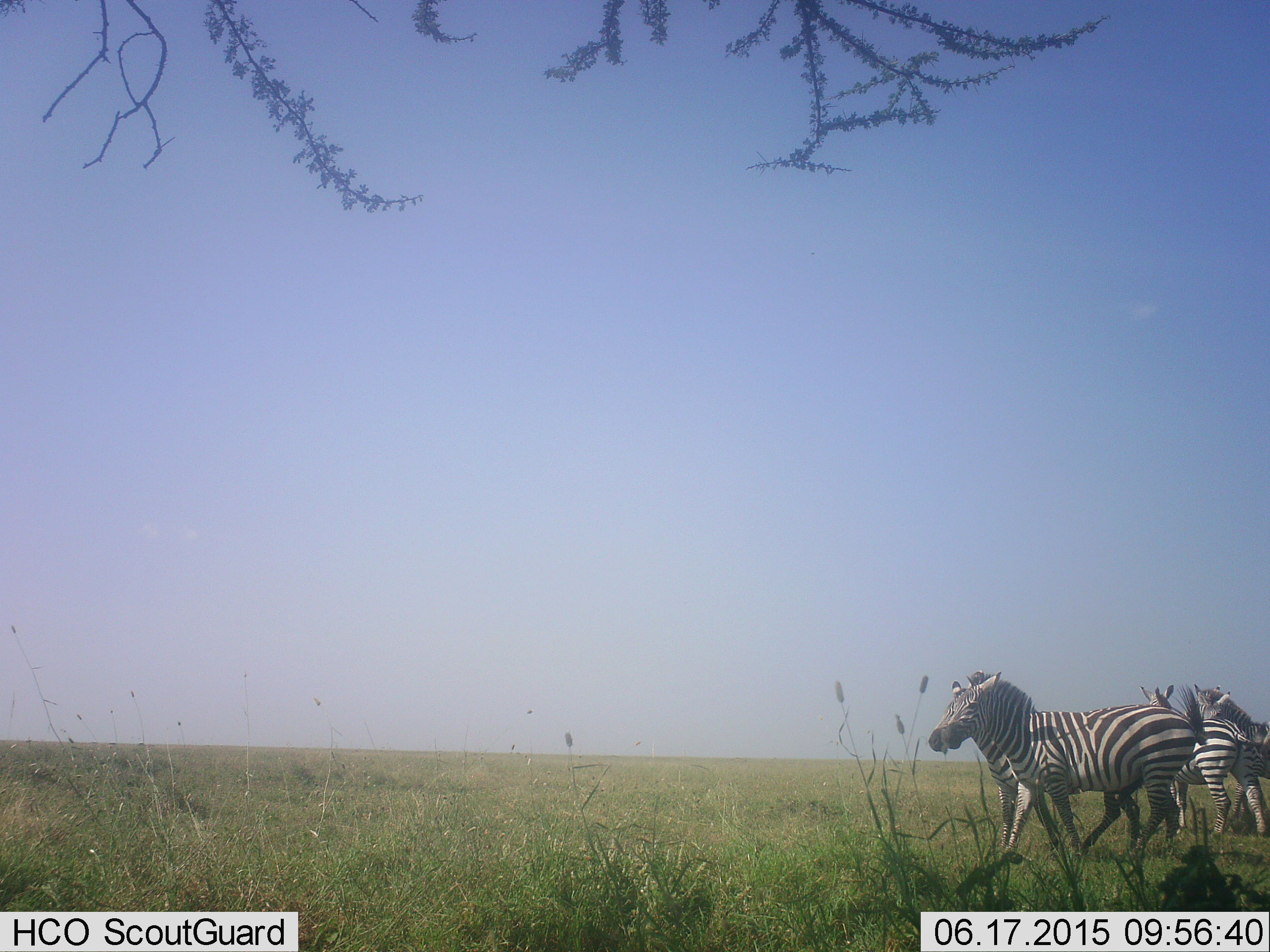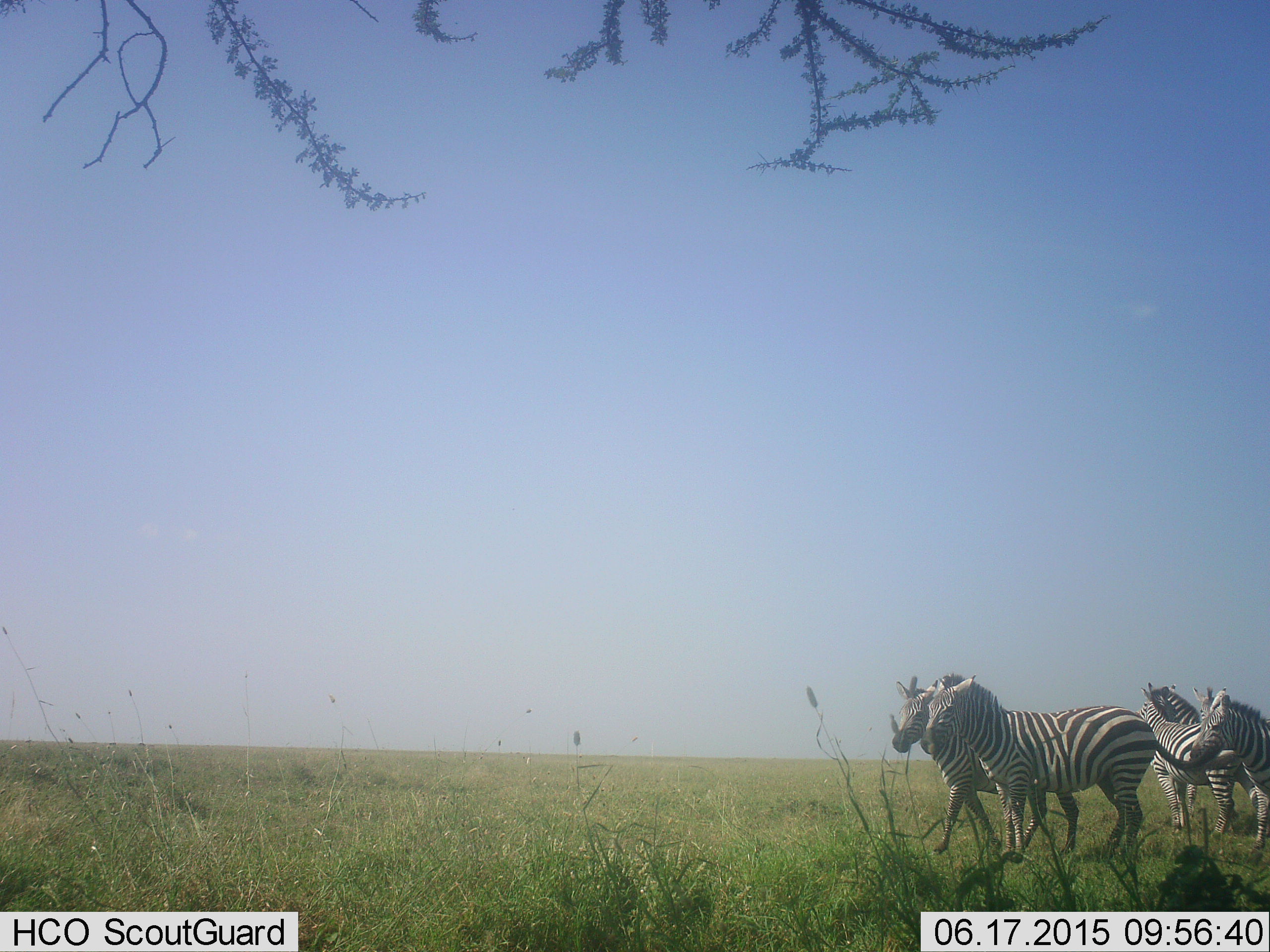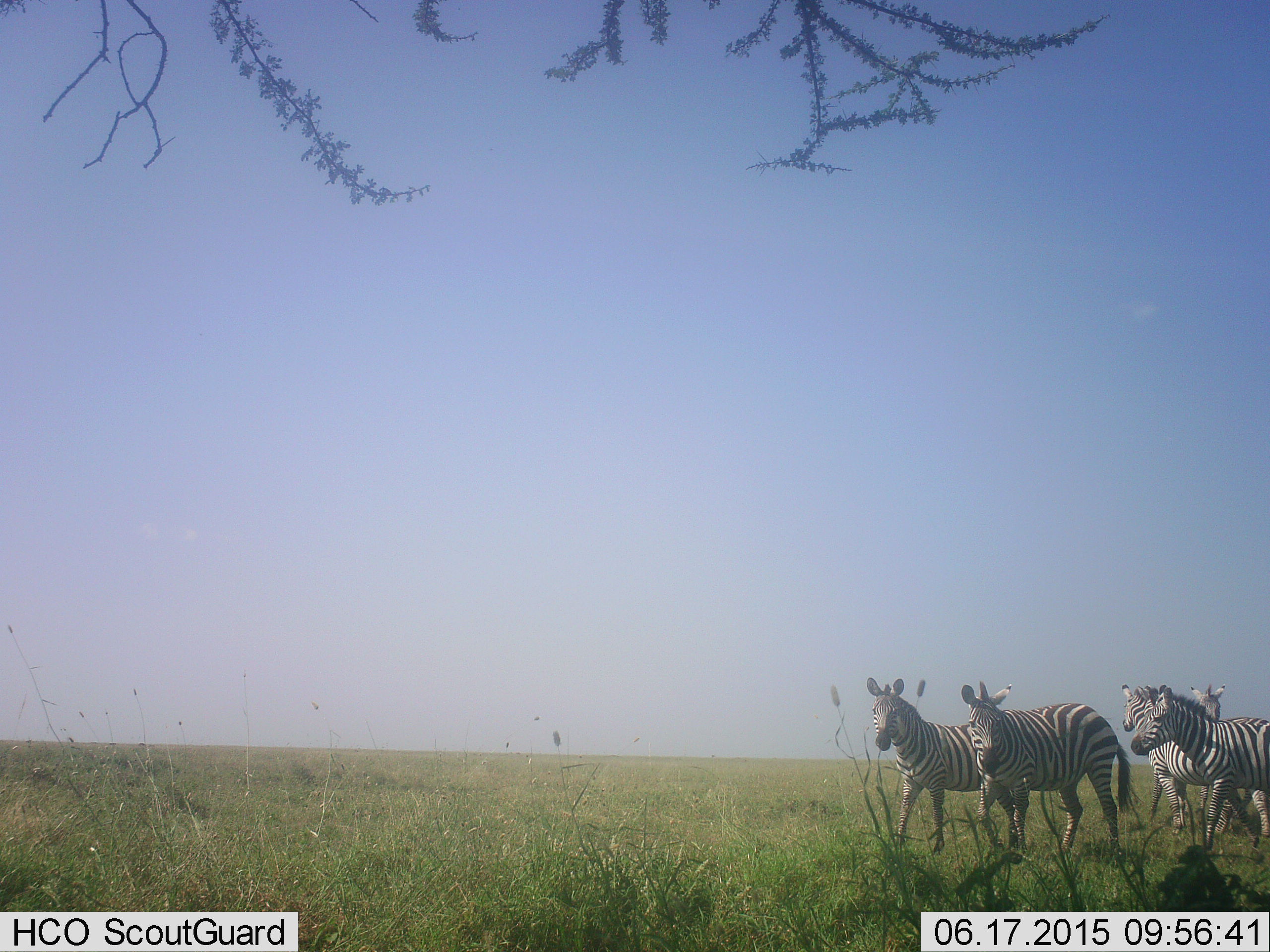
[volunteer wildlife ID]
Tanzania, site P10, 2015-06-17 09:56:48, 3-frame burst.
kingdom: Animalia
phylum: Chordata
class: Mammalia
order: Perissodactyla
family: Equidae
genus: Equus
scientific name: Equus quagga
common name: plains zebra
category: zebra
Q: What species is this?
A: Zebra (plains zebra) (Equus quagga).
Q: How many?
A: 5.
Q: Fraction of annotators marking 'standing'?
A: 40%.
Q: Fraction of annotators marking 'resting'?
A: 0%.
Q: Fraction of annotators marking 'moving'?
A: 100%.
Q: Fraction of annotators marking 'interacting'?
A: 0%.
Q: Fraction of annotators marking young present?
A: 0%.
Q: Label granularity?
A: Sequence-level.